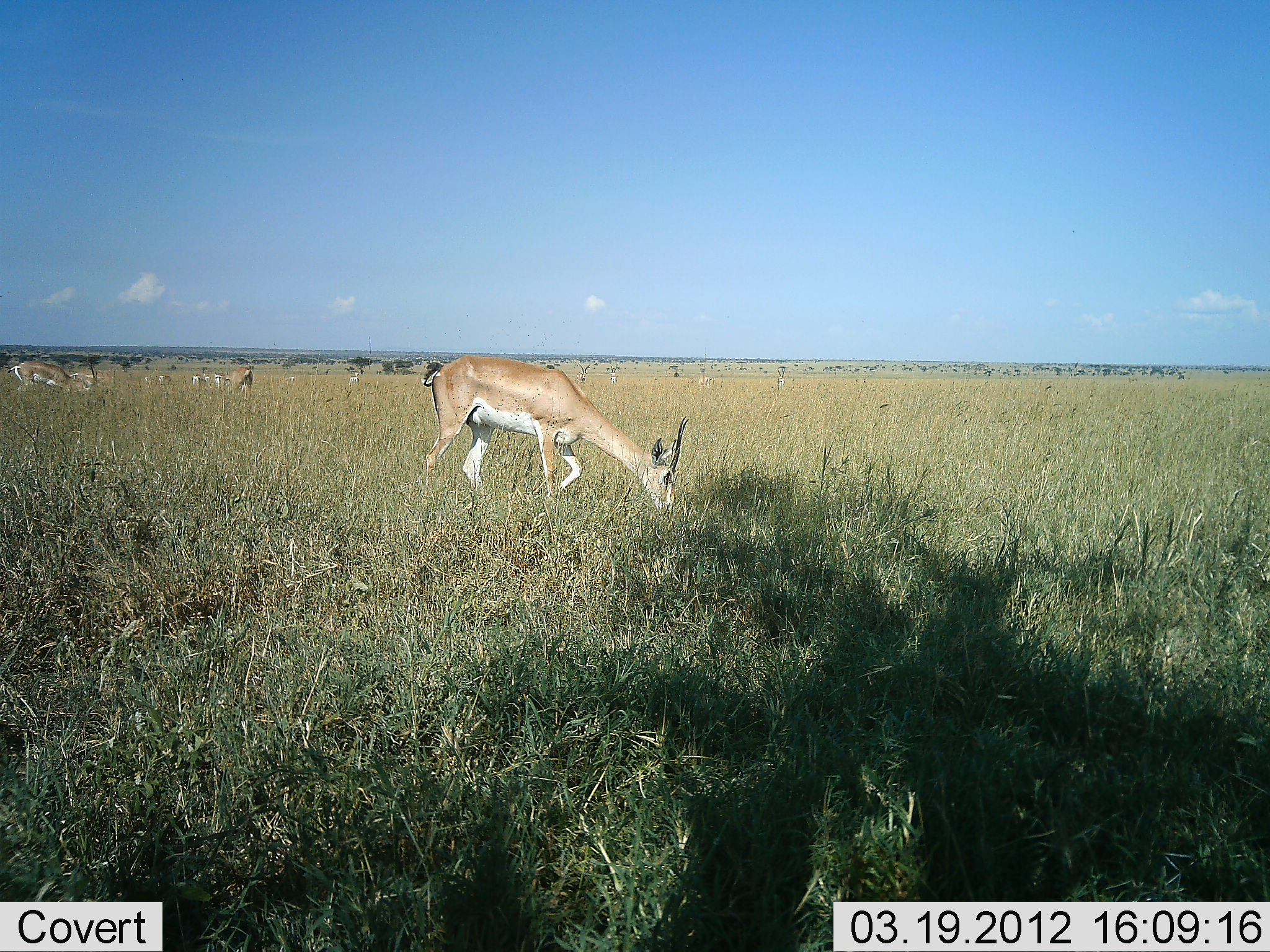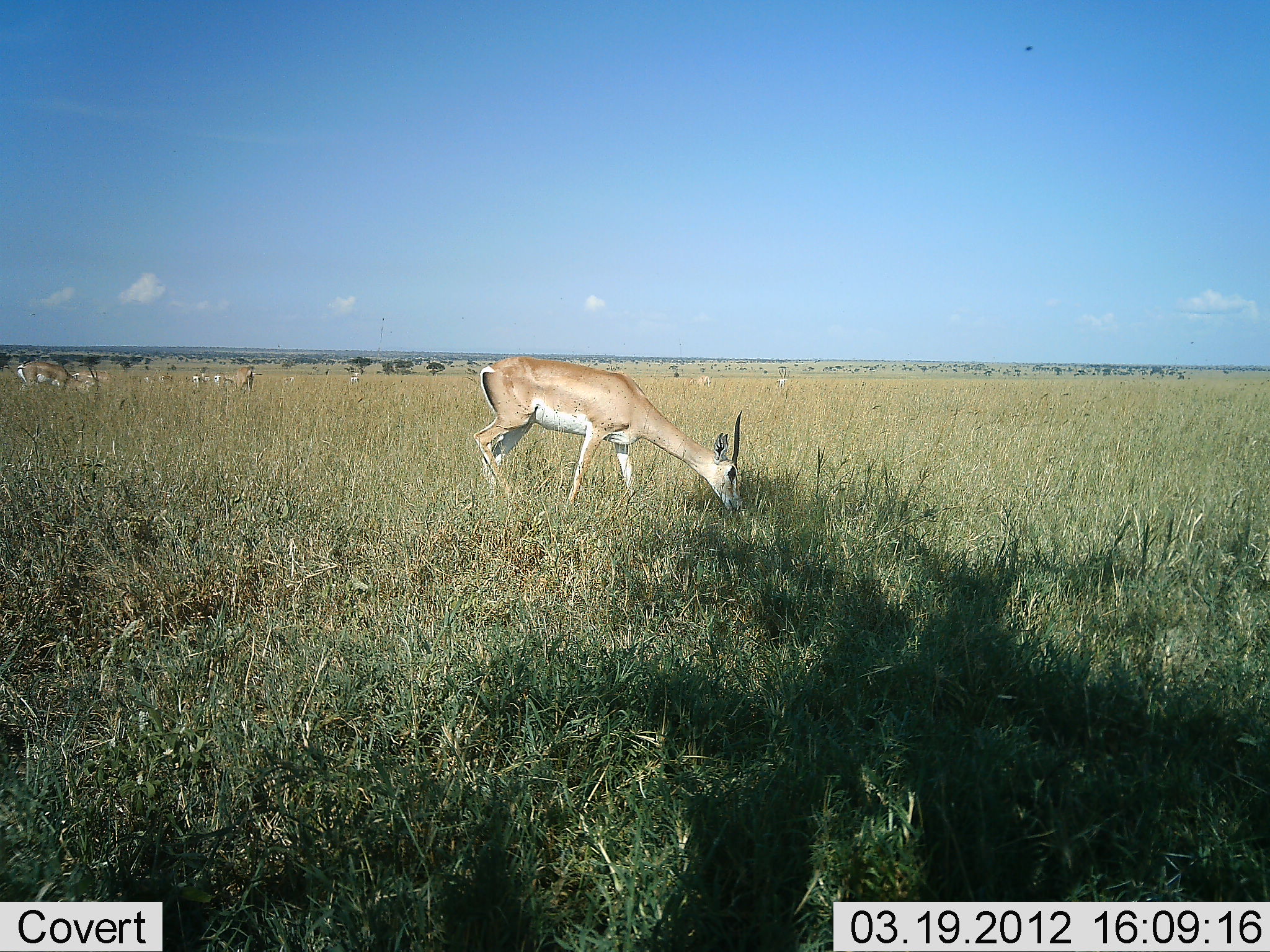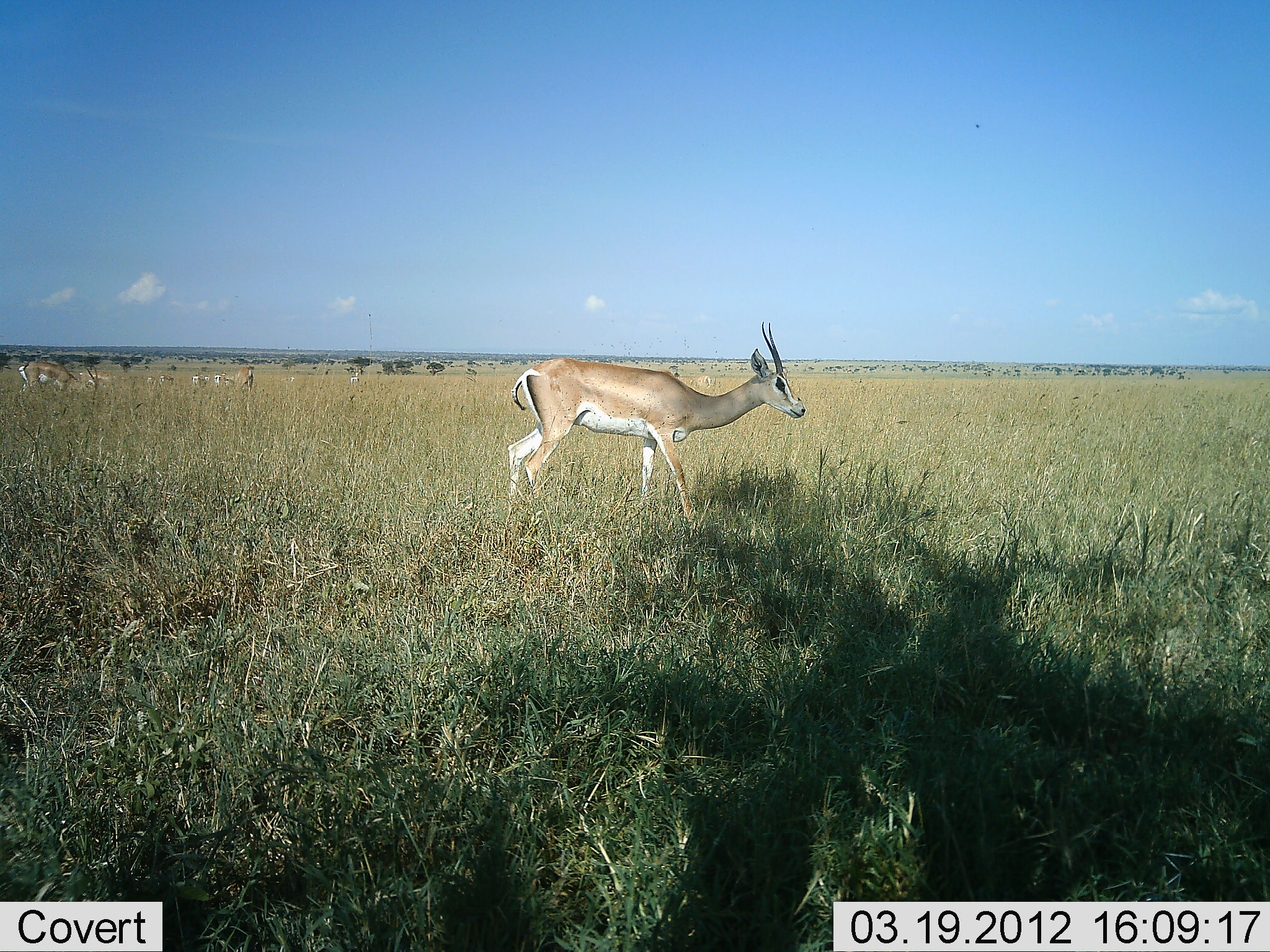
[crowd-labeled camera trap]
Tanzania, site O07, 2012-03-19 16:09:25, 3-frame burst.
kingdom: Animalia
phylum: Chordata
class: Mammalia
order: Artiodactyla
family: Bovidae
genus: Nanger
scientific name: Nanger granti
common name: grant's gazelle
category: gazellegrants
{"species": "gazellegrants (grant's gazelle) (Nanger granti)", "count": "5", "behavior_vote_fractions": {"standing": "32%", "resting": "0%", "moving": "32%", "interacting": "0%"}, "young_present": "0%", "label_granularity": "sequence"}